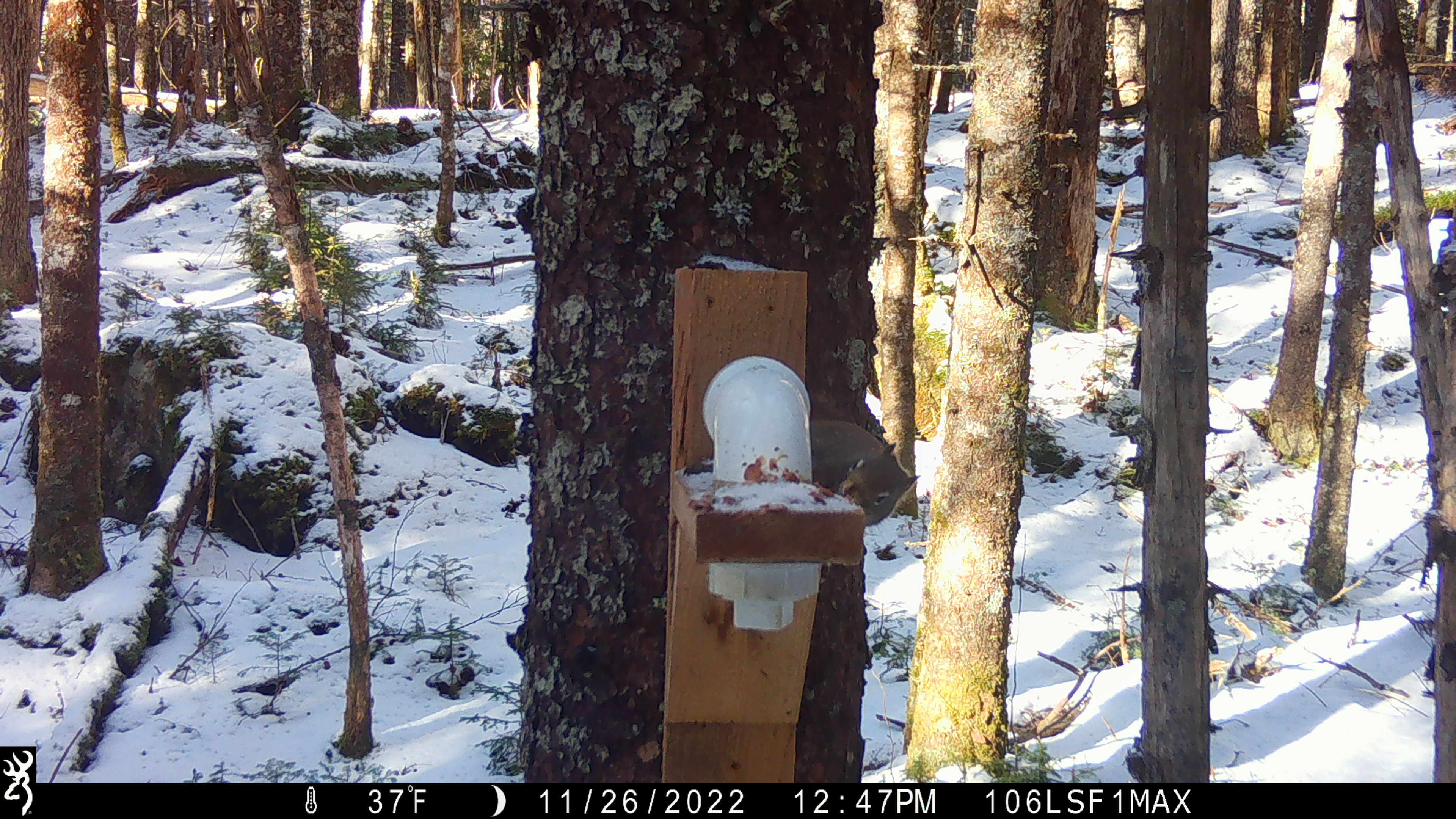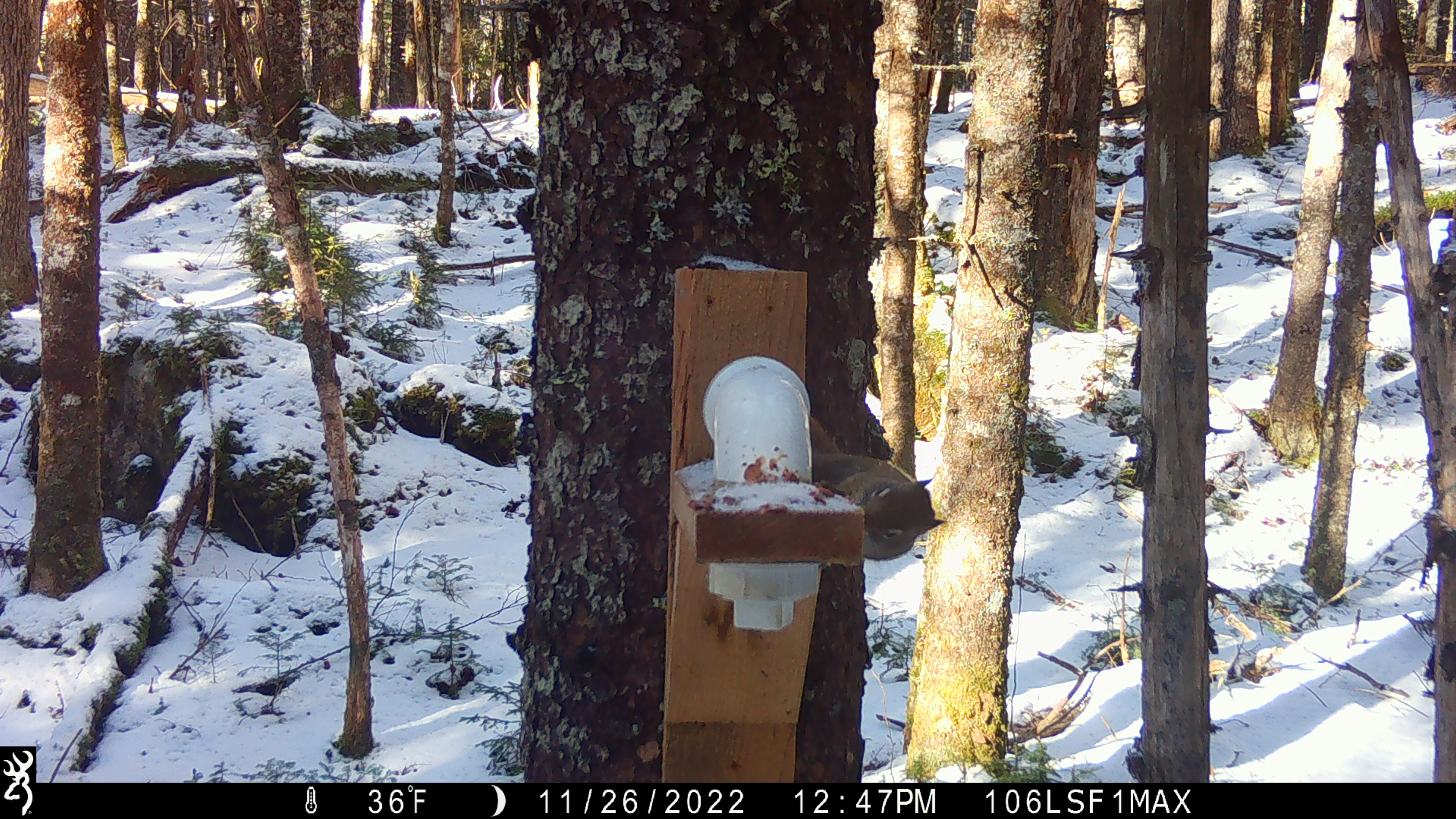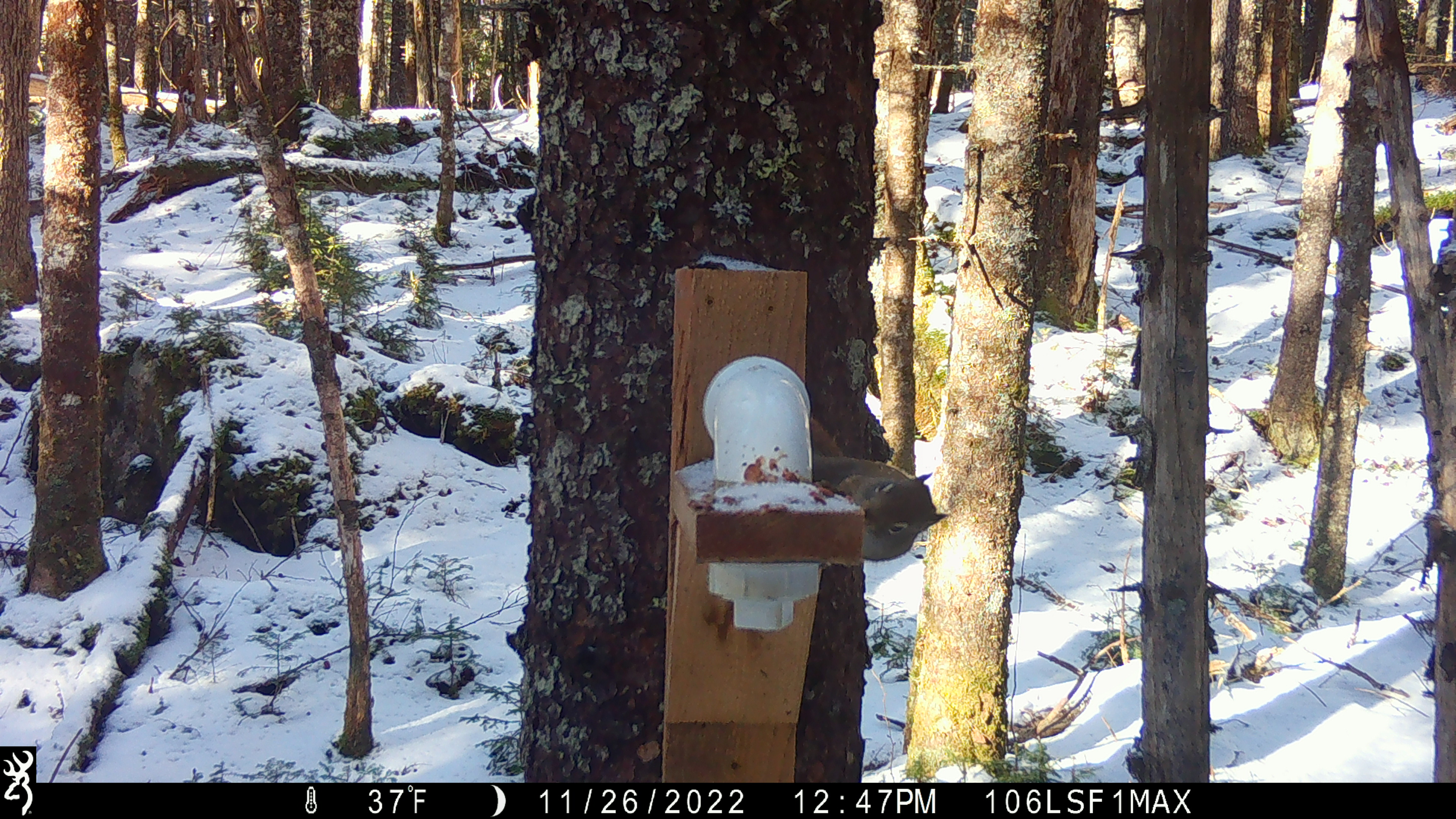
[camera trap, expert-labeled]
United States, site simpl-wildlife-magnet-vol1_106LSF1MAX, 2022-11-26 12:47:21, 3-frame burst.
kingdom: Animalia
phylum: Chordata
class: Mammalia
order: Rodentia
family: Sciuridae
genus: Tamiasciurus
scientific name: Tamiasciurus hudsonicus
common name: red squirrel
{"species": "red squirrel (Tamiasciurus hudsonicus)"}